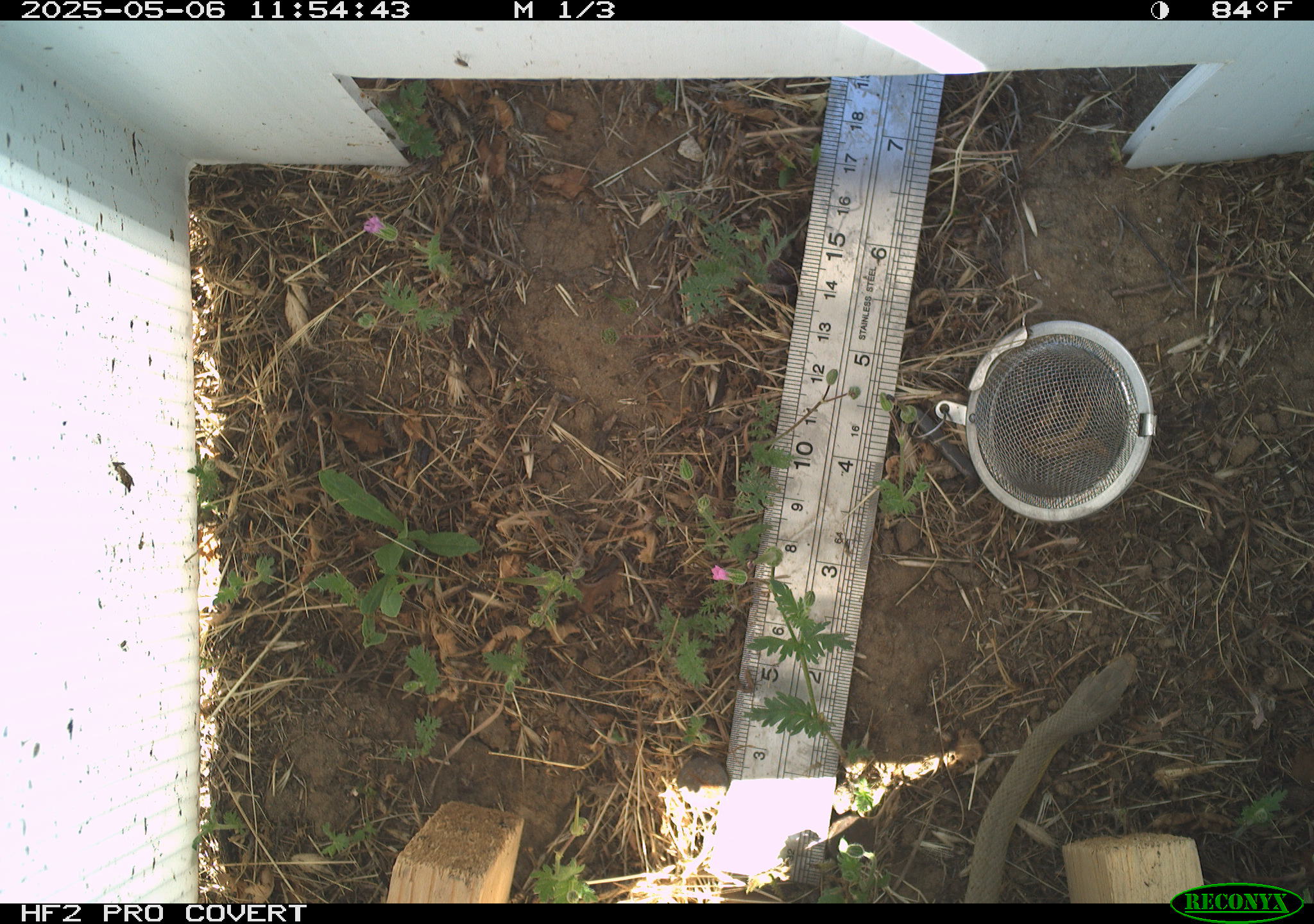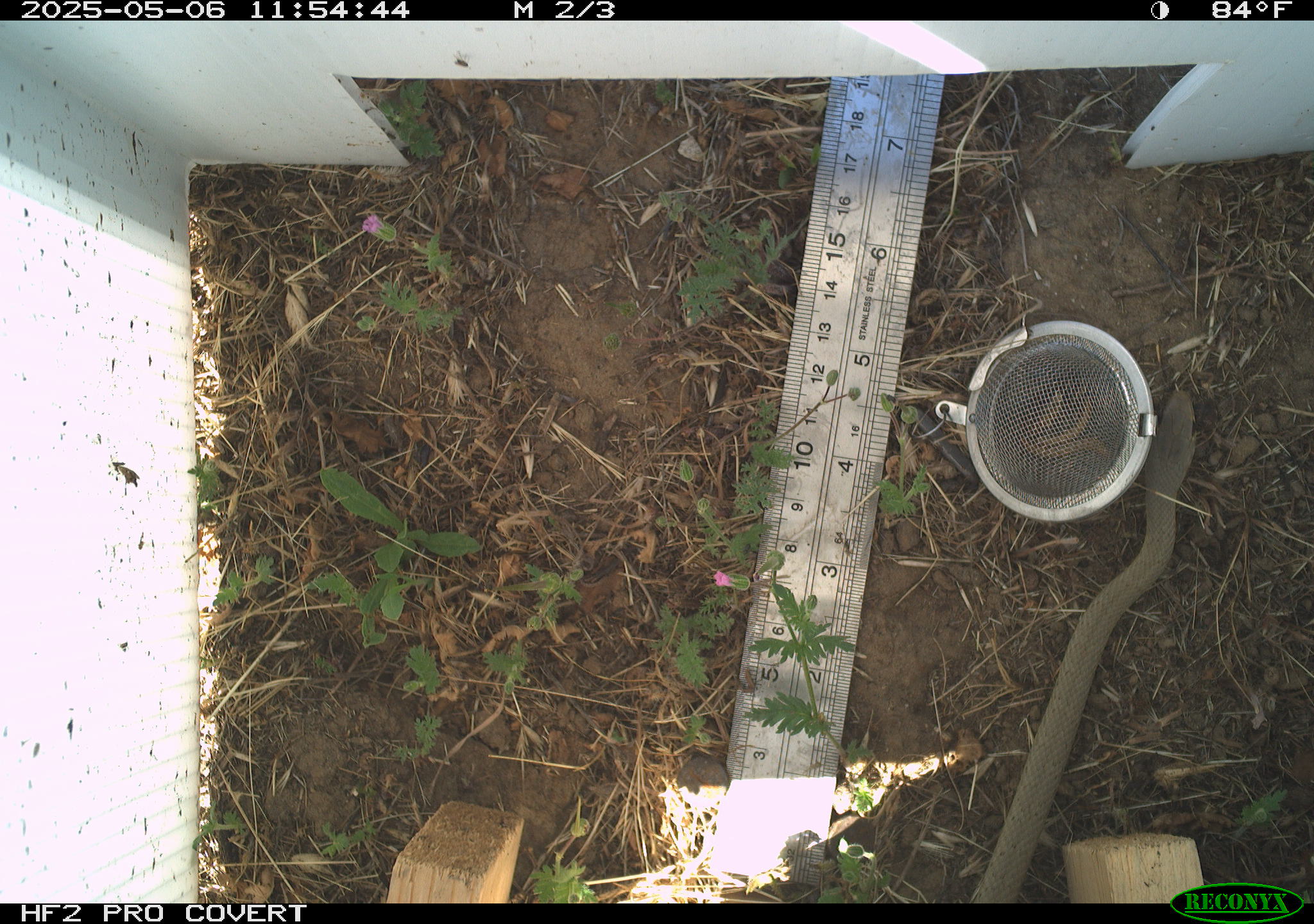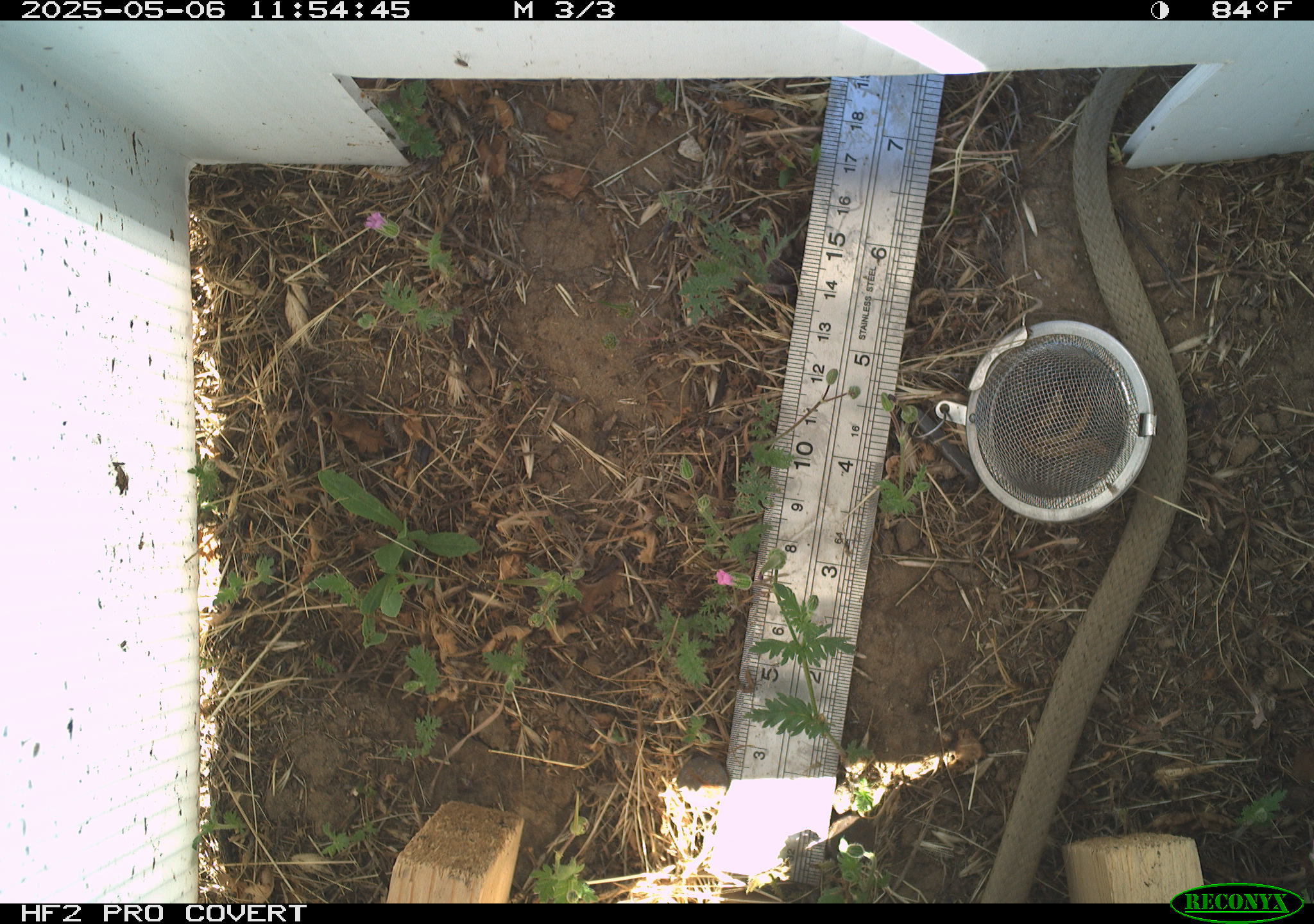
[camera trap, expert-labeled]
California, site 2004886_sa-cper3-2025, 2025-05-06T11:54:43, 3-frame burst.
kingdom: Animalia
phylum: Chordata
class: Reptilia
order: Squamata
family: Colubridae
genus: Coluber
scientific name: Coluber constrictor mormon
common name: western yellow-bellied racer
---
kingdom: Animalia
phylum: Chordata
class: Reptilia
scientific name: Reptilia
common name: reptile